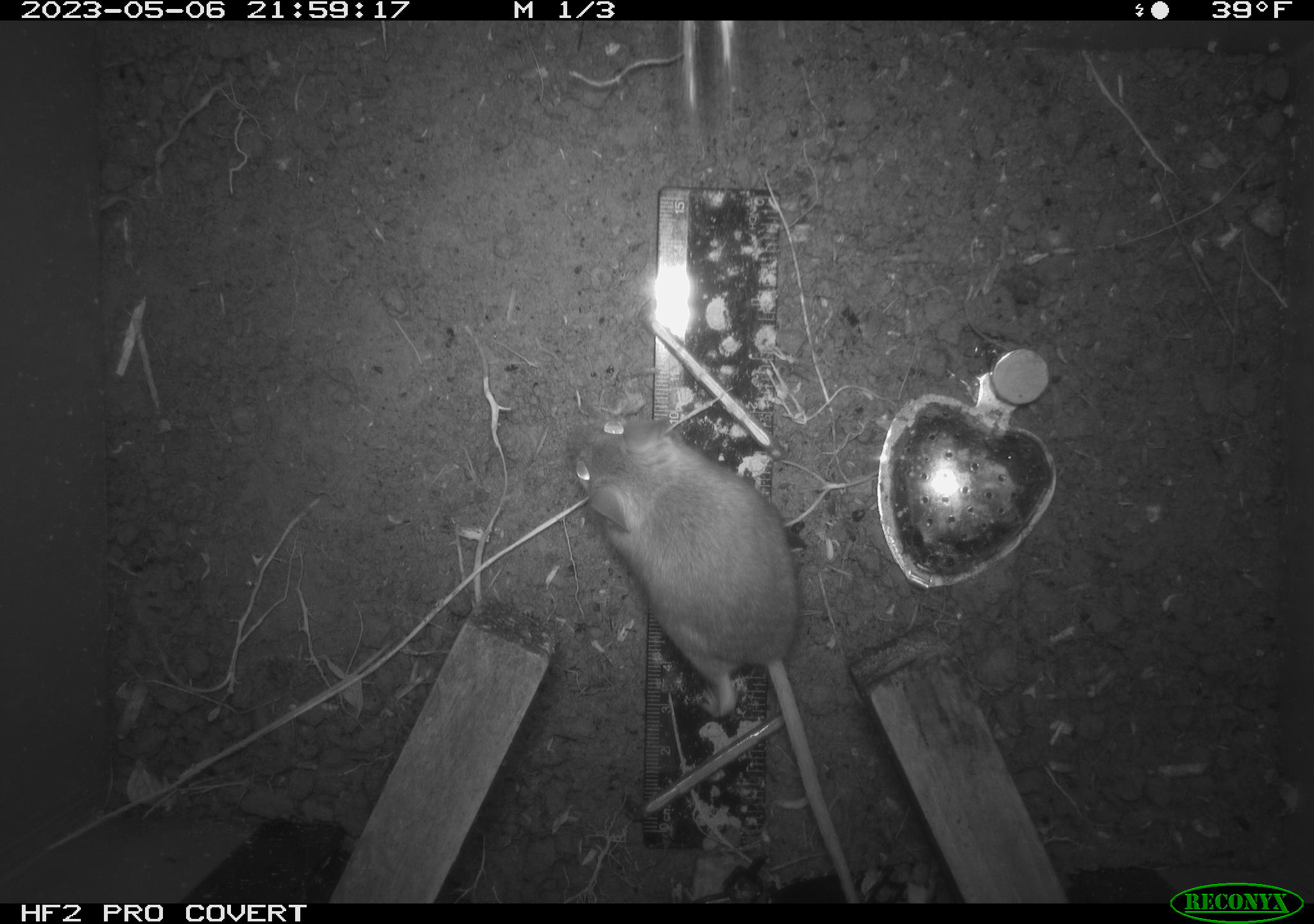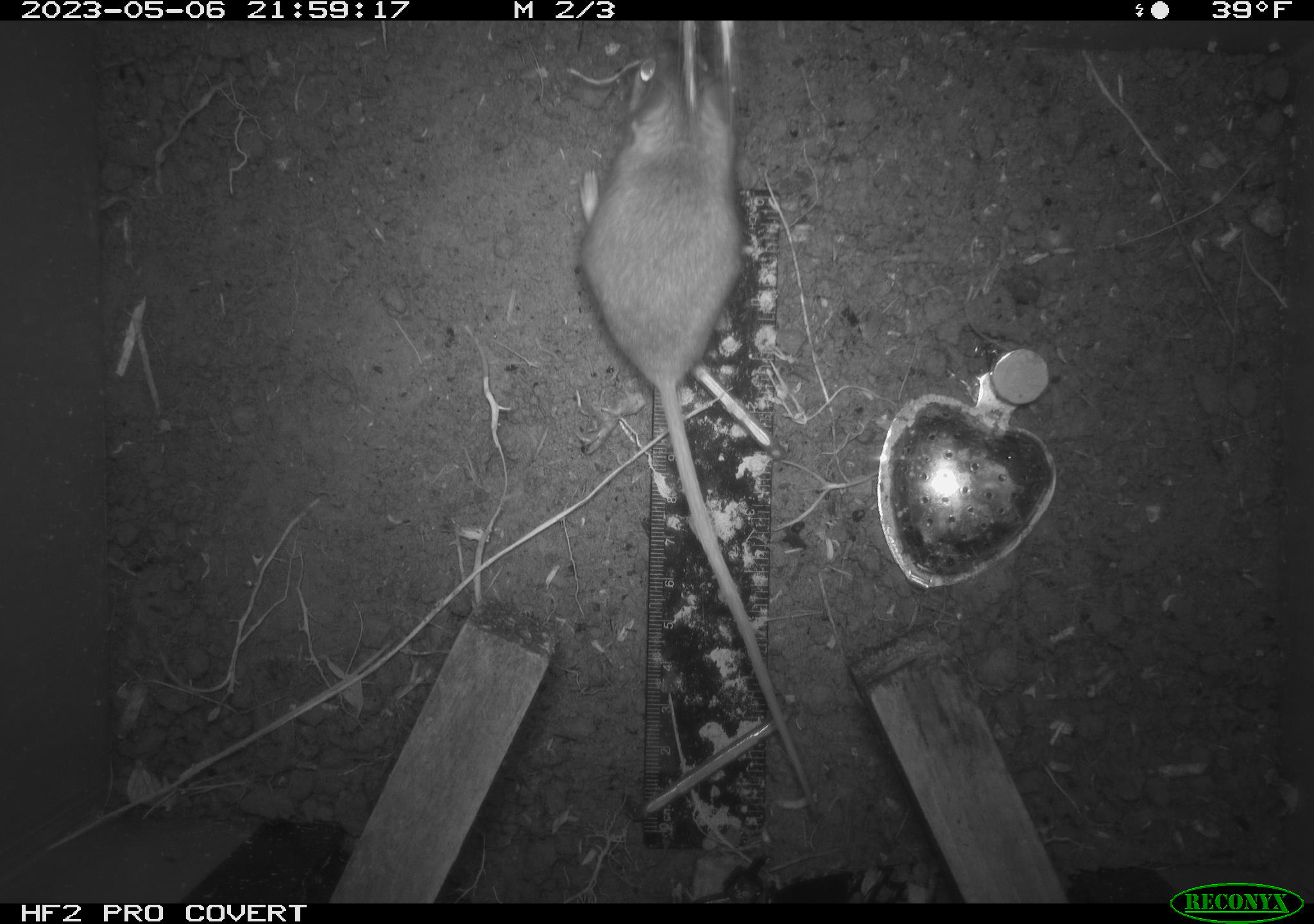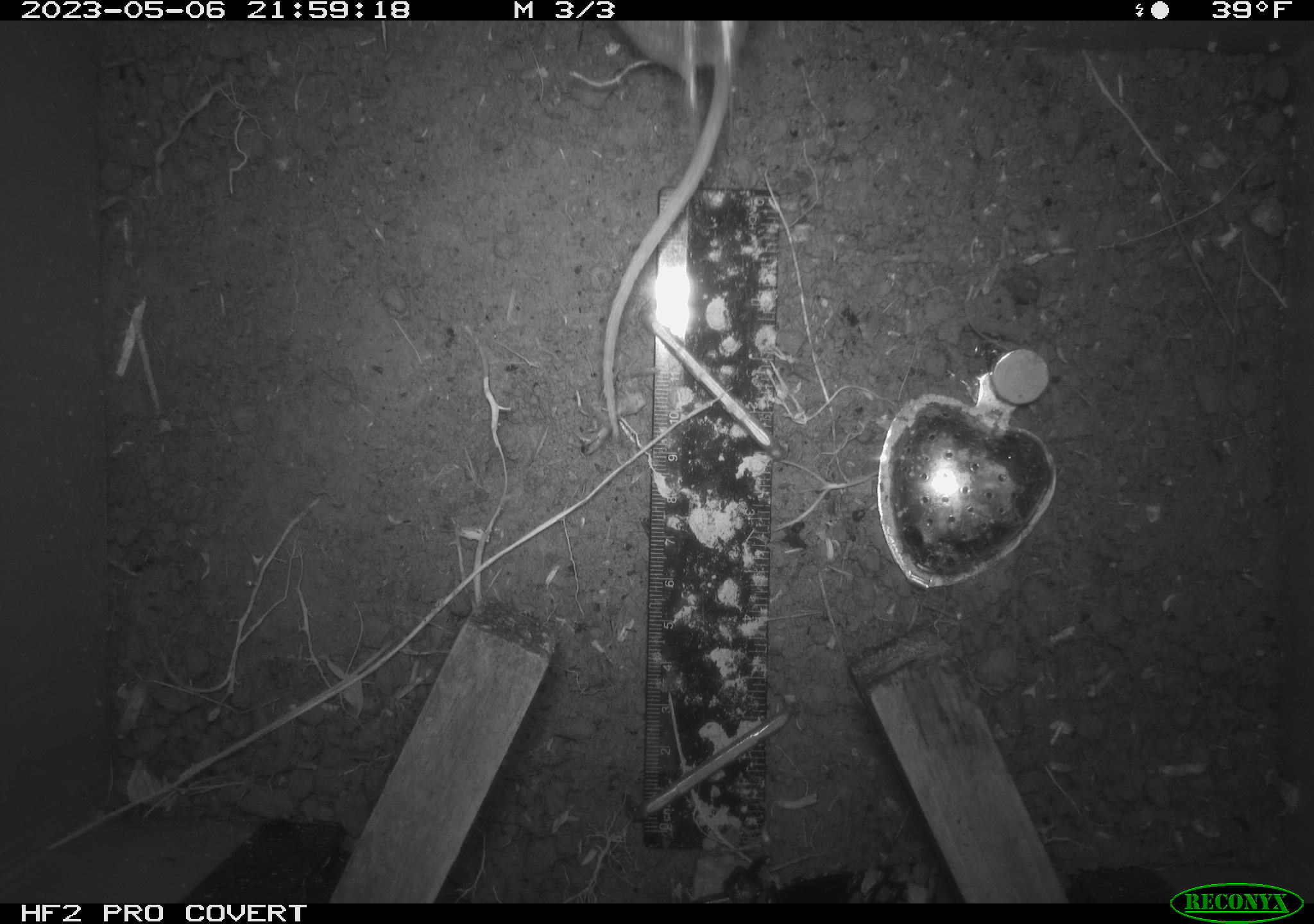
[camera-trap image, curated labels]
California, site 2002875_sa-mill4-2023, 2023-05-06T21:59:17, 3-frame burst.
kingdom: Animalia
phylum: Chordata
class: Mammalia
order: Rodentia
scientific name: Rodentia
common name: mouse species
Mouse species (Rodentia).